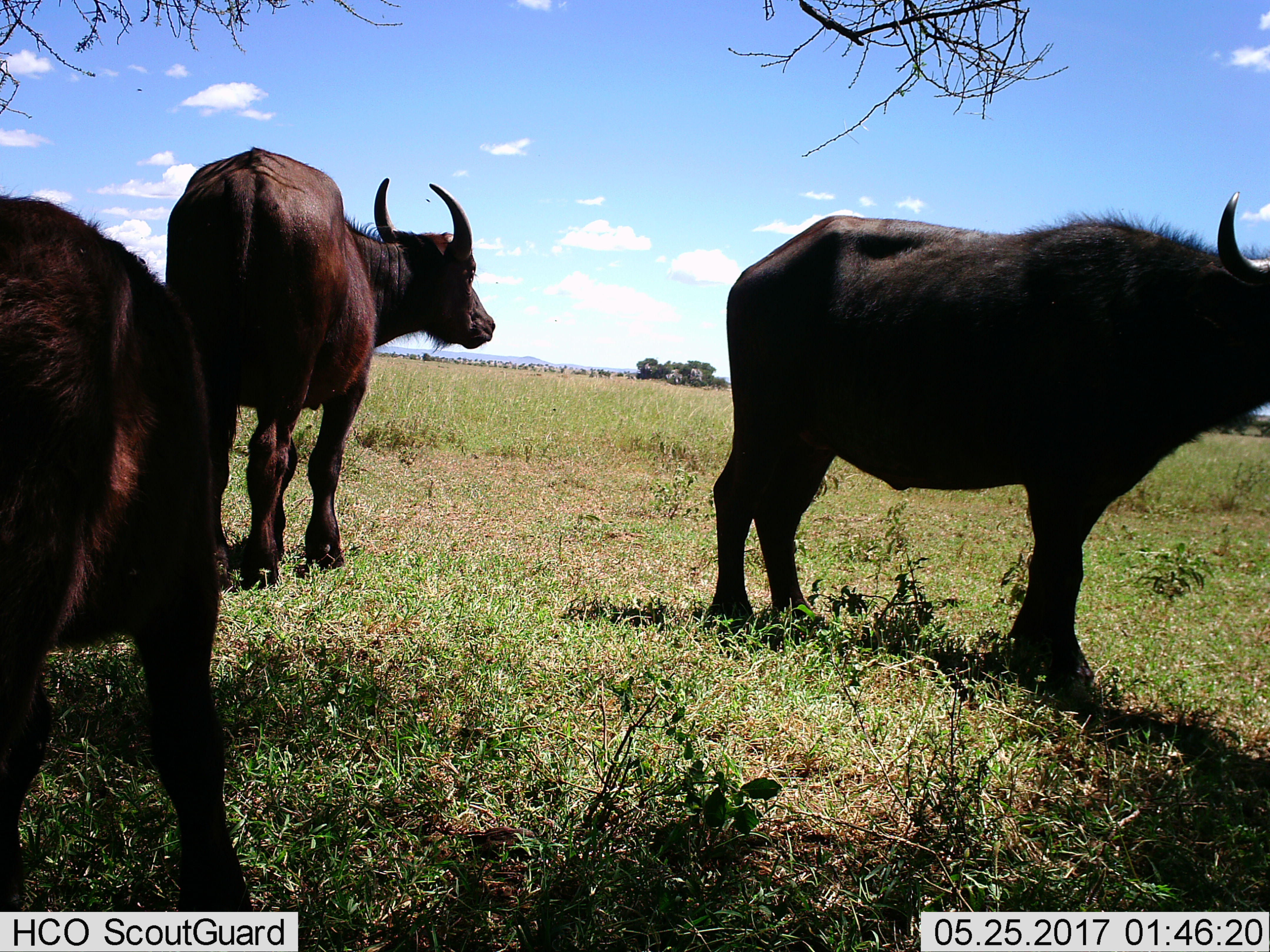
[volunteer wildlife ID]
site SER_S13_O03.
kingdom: Animalia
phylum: Chordata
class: Mammalia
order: Artiodactyla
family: Bovidae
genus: Syncerus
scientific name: Syncerus caffer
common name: african buffalo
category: buffalo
Buffalo (african buffalo) (Syncerus caffer), count 3. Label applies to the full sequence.